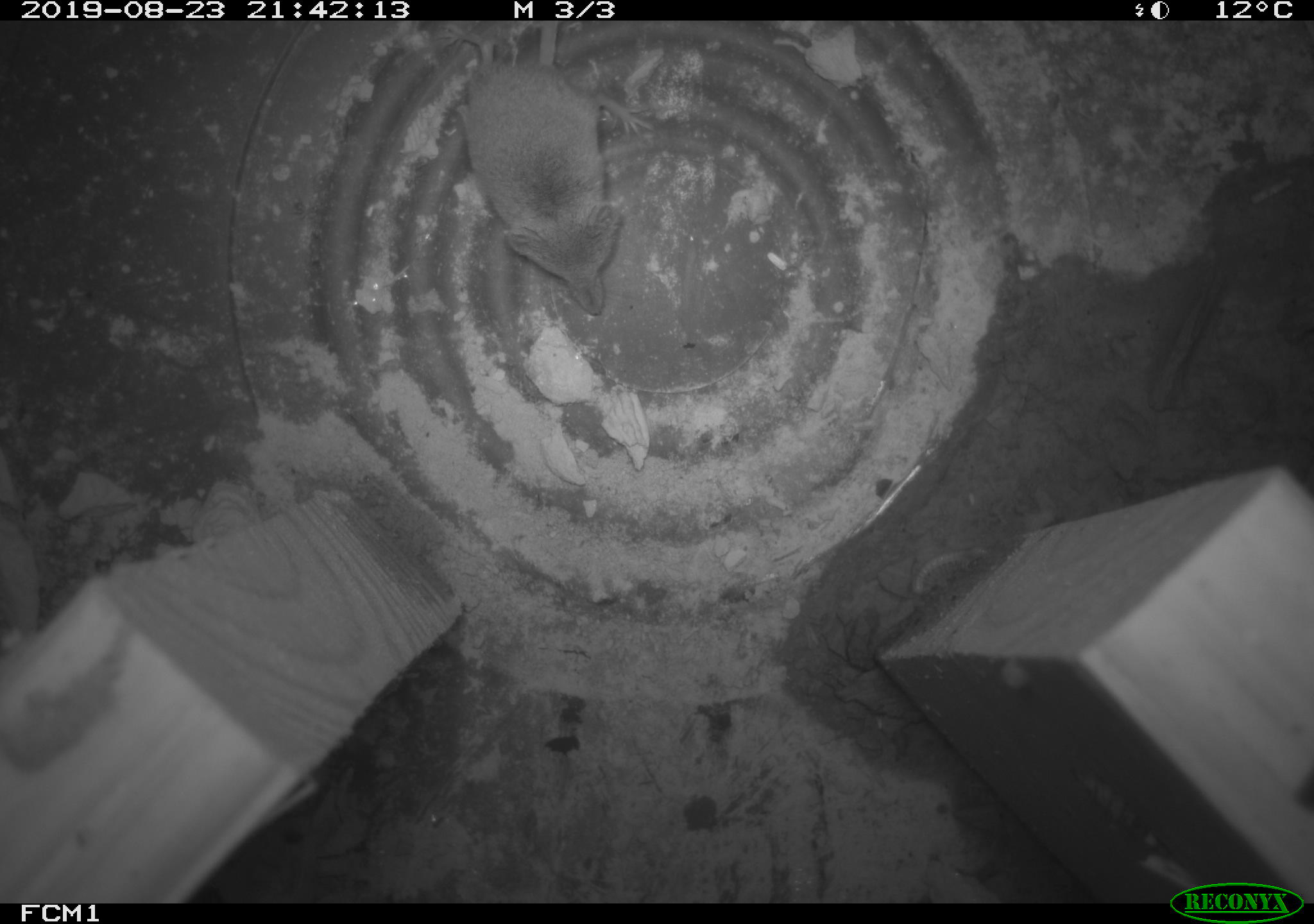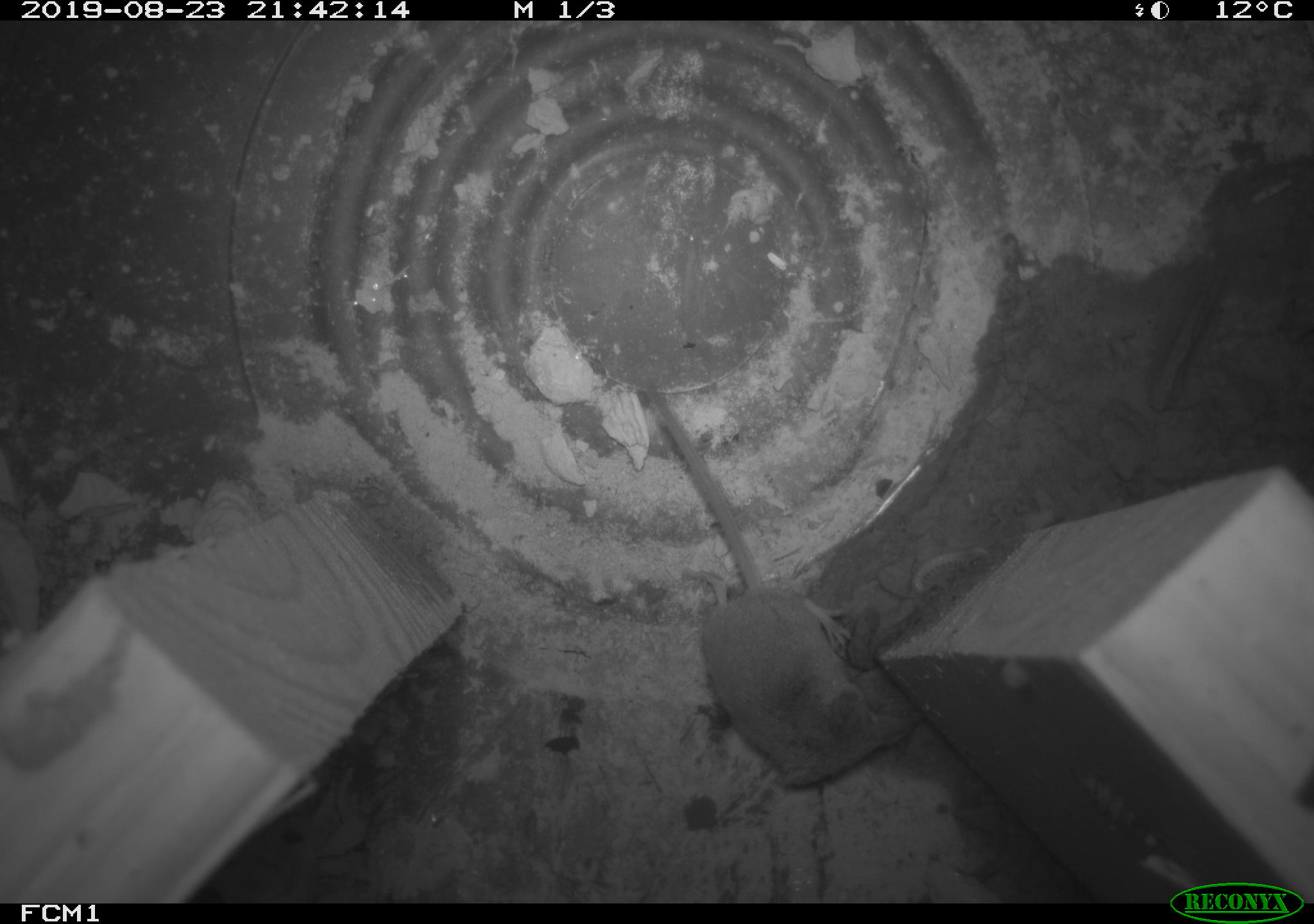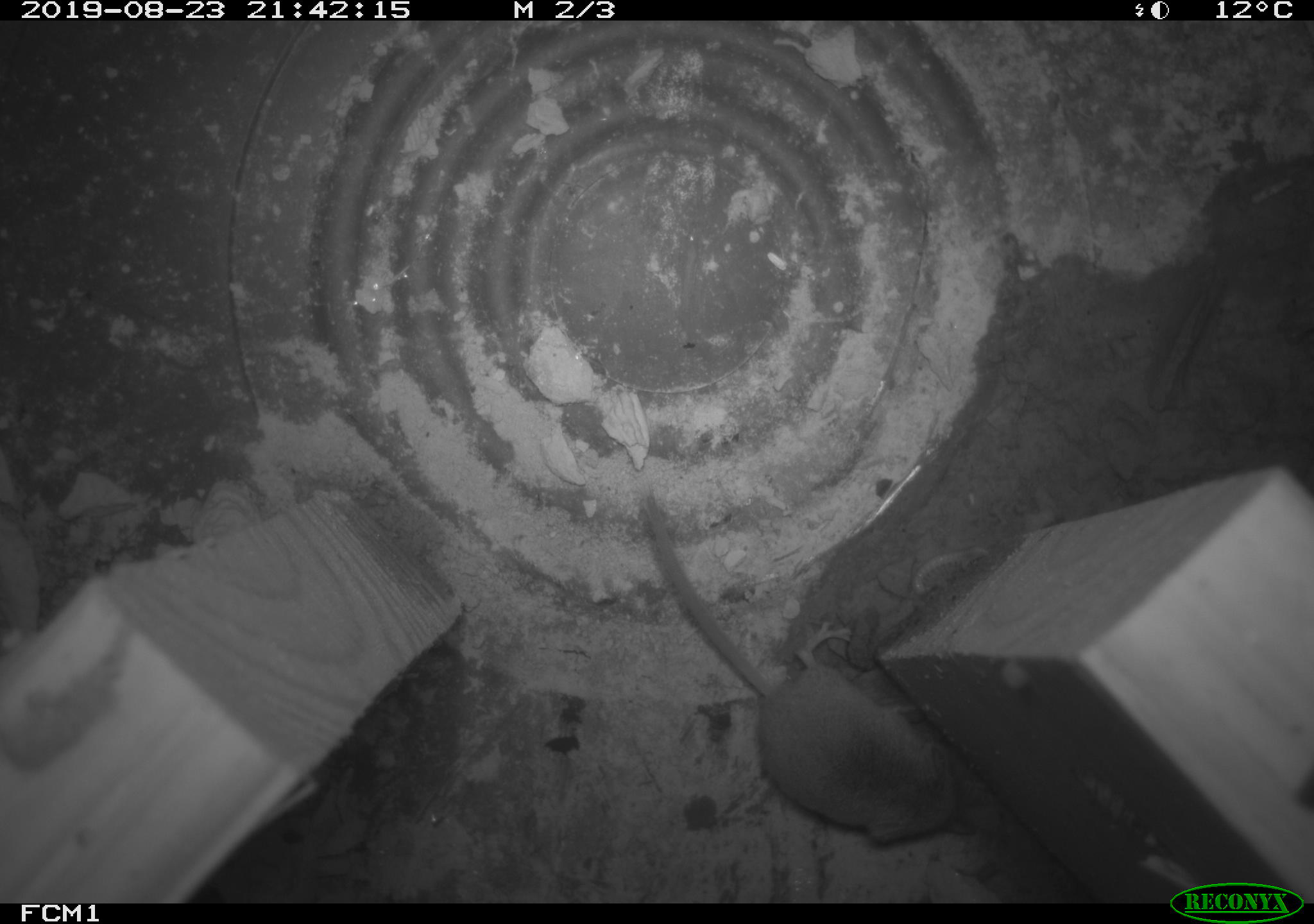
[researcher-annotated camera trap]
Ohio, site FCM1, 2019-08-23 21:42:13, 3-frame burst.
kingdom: Animalia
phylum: Chordata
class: Mammalia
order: Eulipotyphla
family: Soricidae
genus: Sorex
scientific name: Sorex cinereus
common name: masked shrew